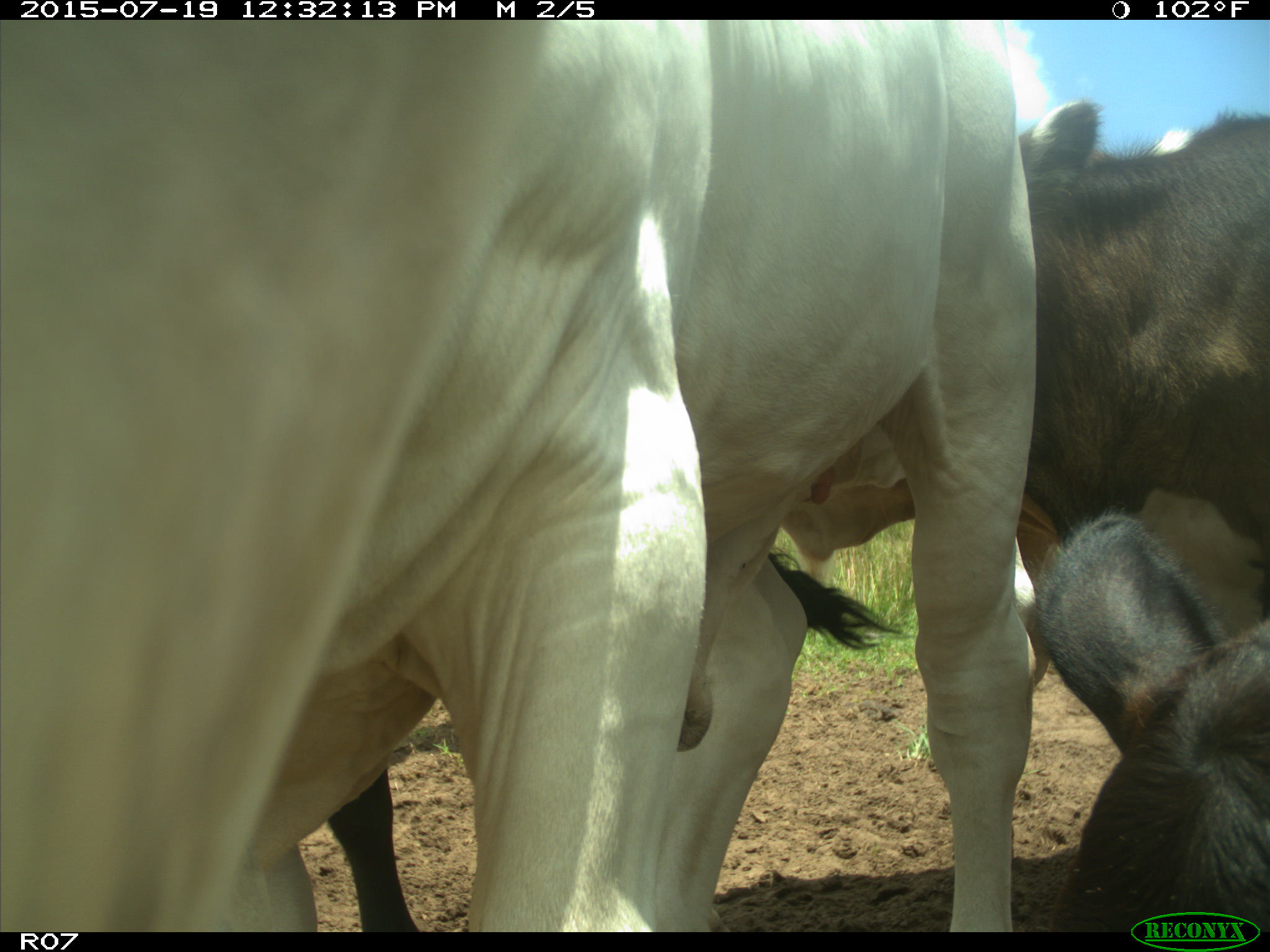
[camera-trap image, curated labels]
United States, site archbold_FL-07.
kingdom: Animalia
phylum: Chordata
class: Mammalia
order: Artiodactyla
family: Bovidae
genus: Bos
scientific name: Bos taurus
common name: domestic cow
Bos taurus (domestic cow).